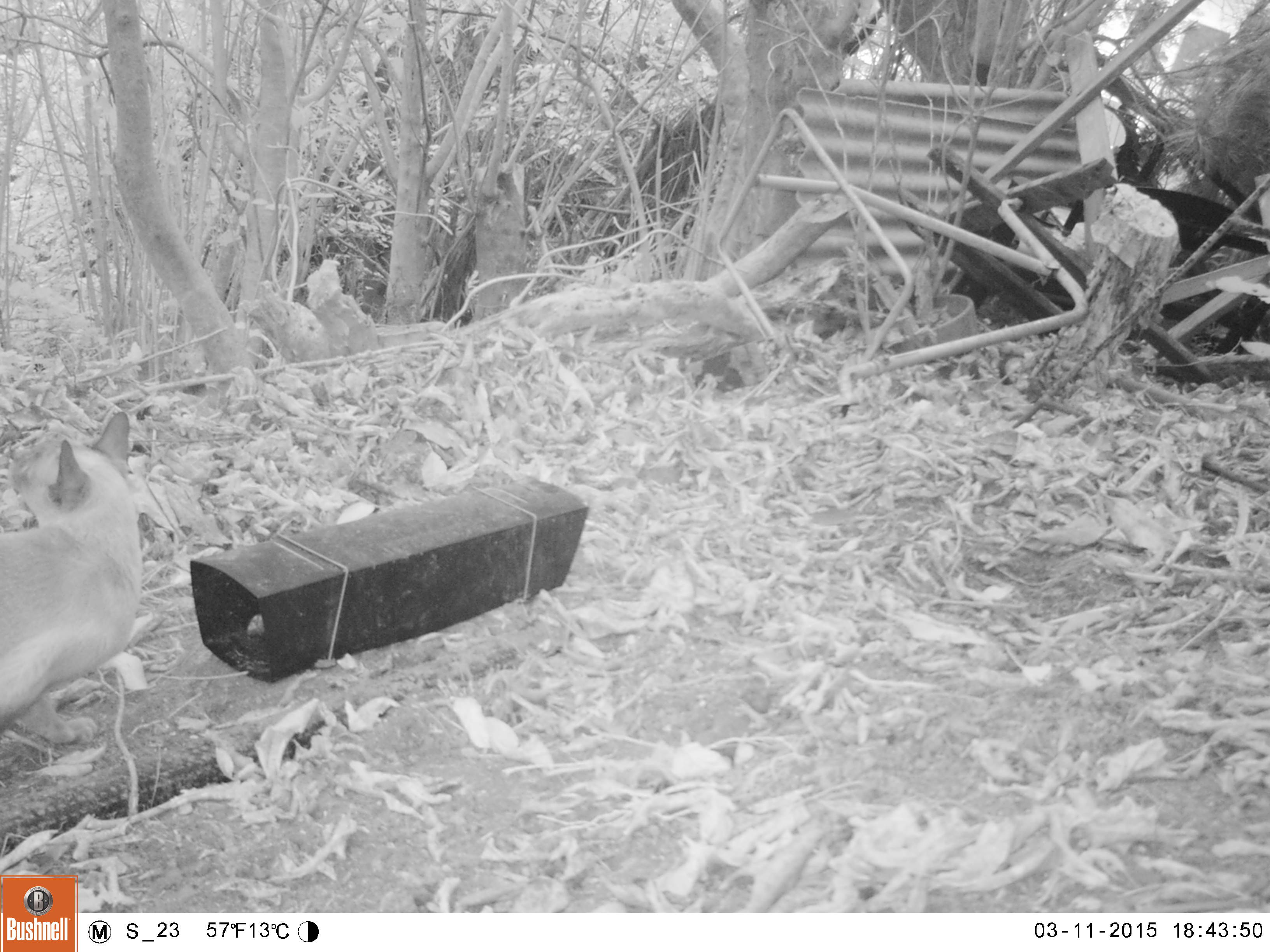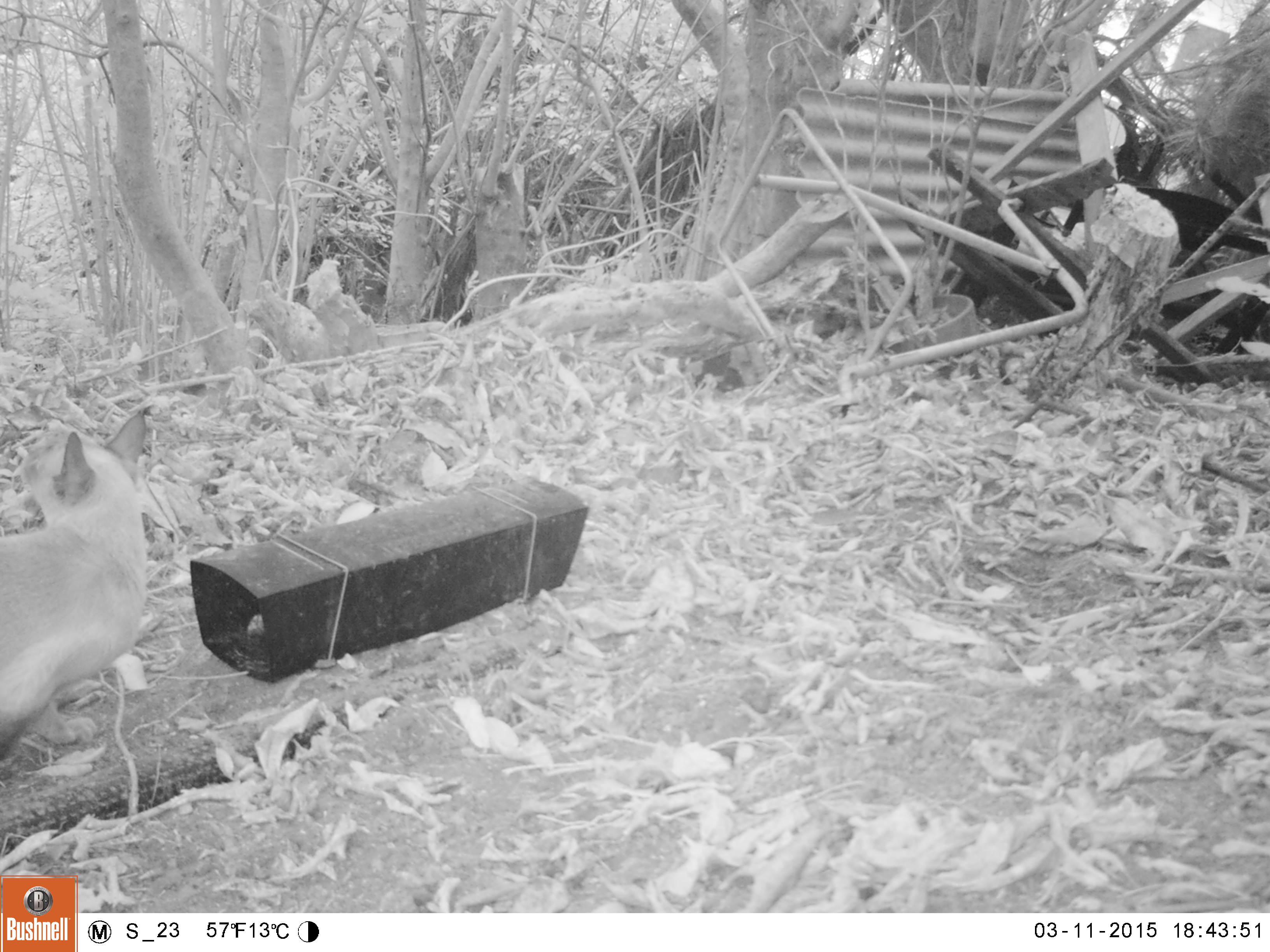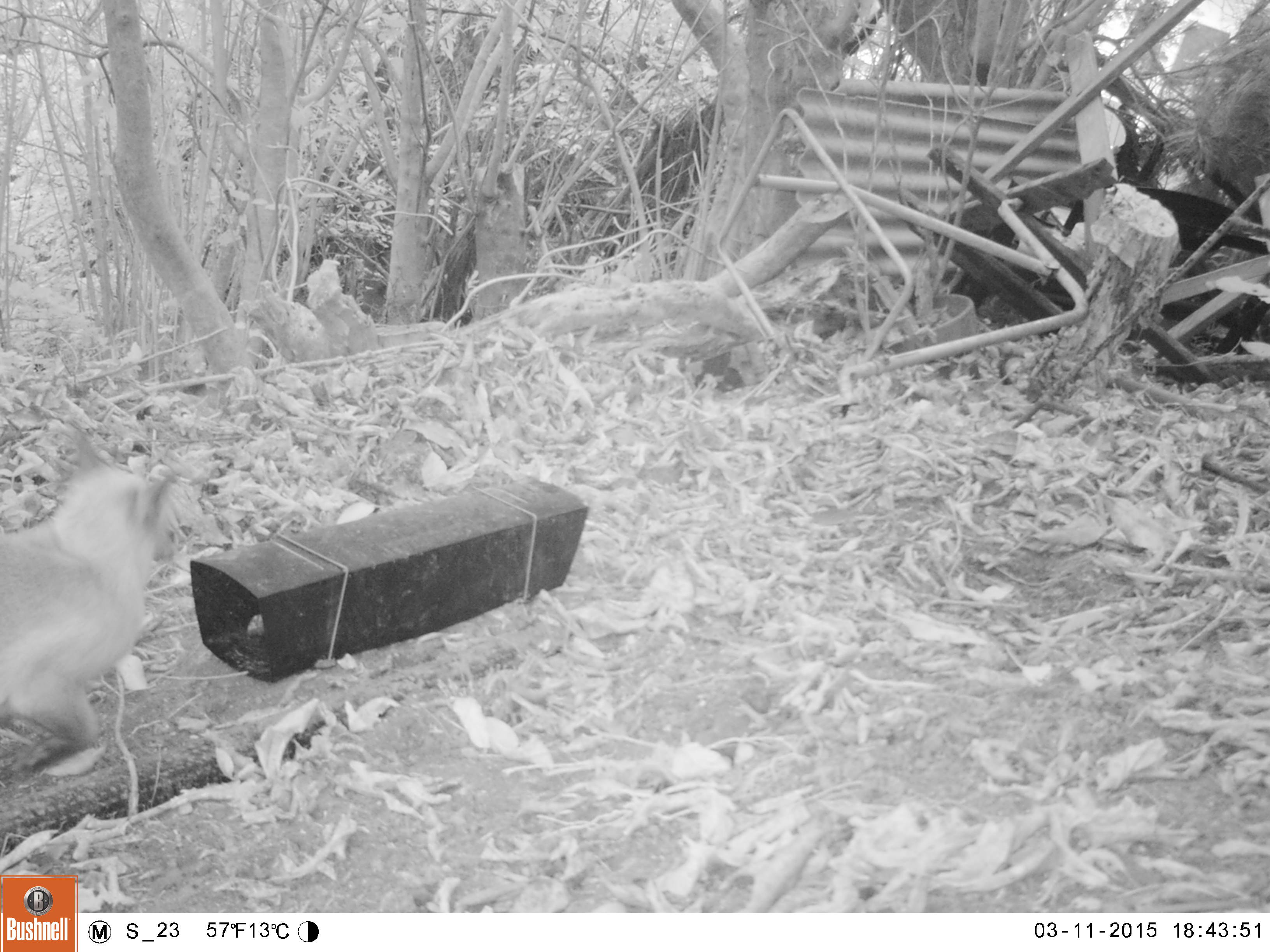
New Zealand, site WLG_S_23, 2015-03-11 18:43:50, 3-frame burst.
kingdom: Animalia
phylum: Chordata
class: Mammalia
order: Carnivora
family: Felidae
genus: Felis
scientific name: Felis catus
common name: domestic cat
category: cat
Cat (domestic cat) (Felis catus).